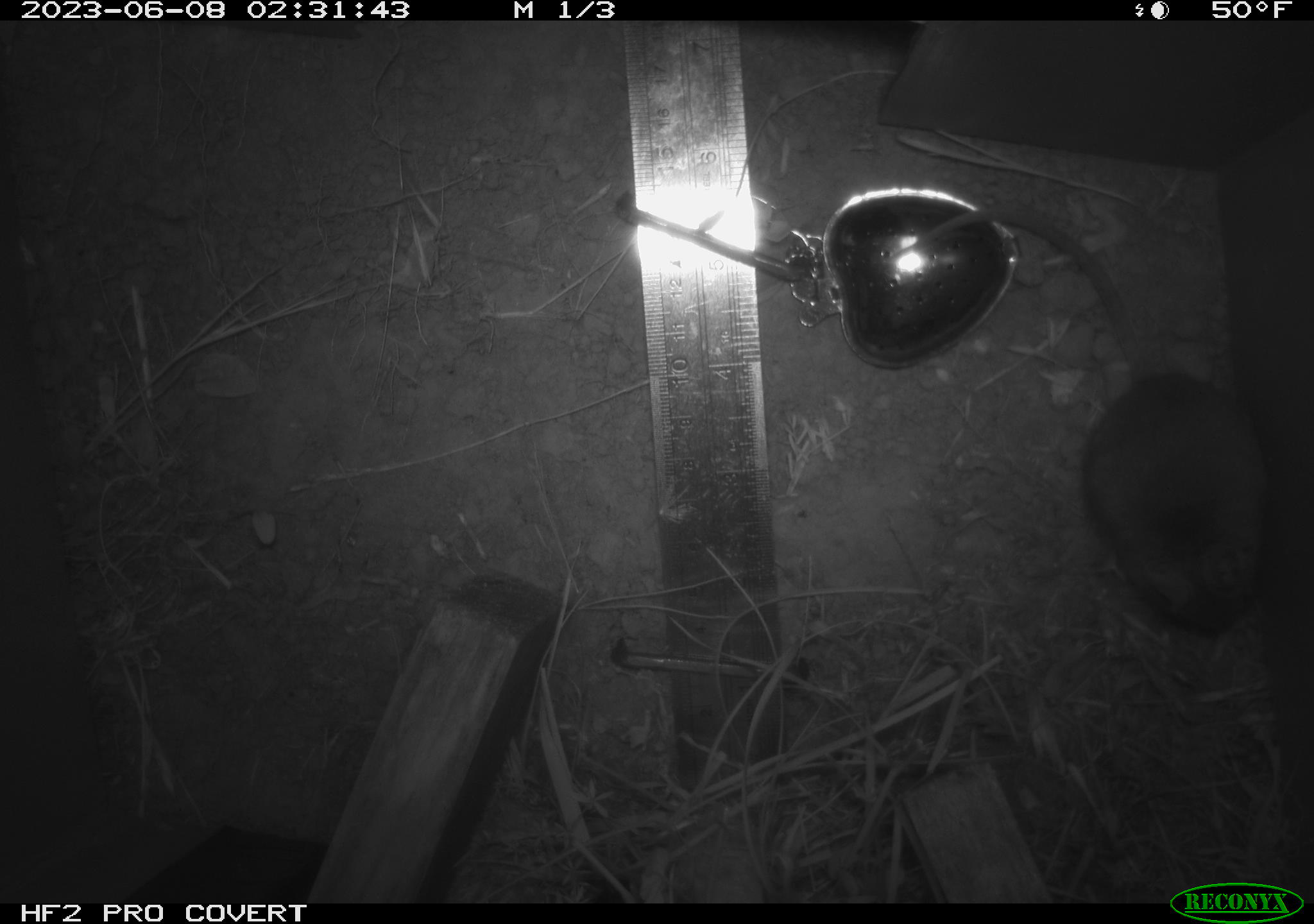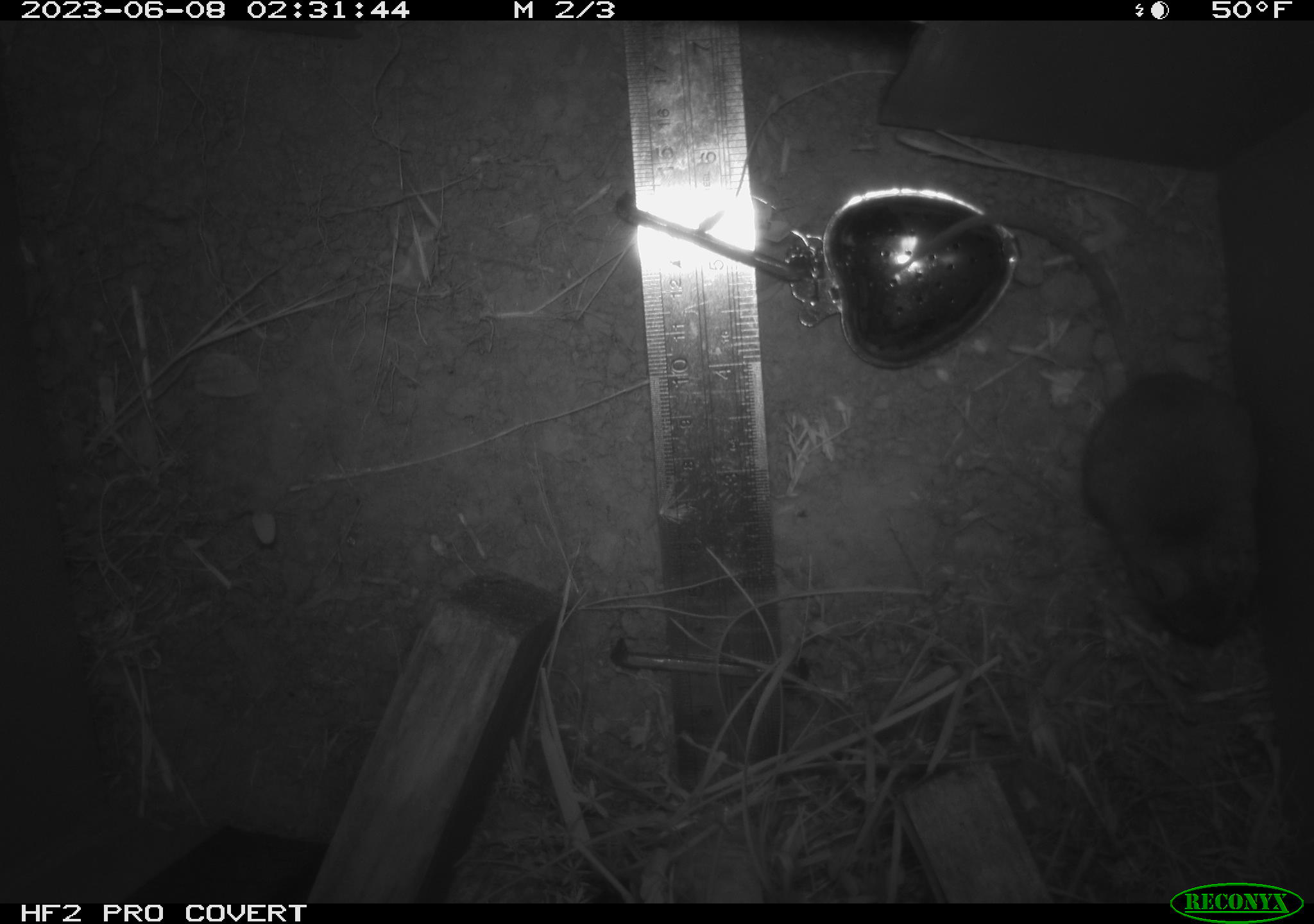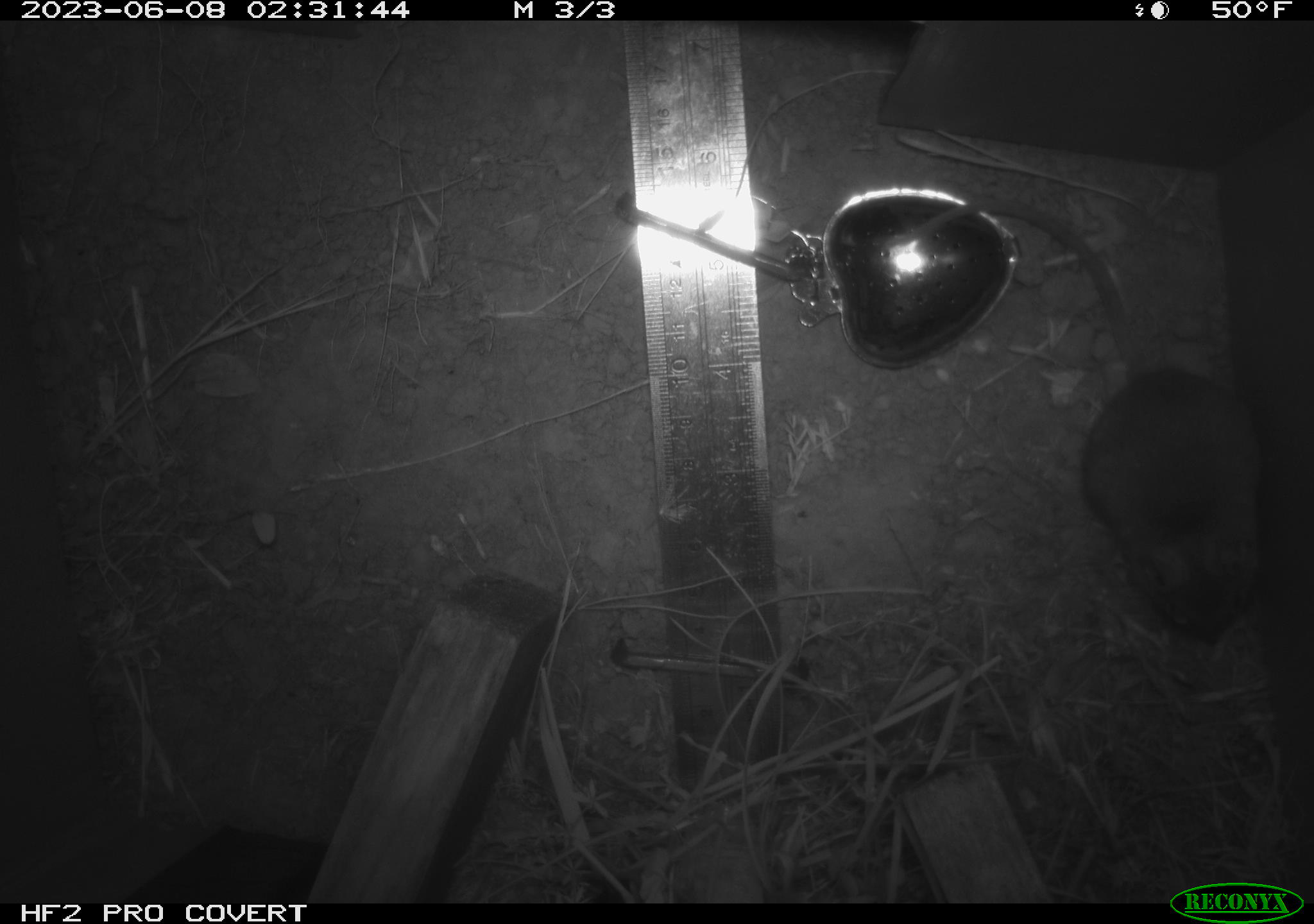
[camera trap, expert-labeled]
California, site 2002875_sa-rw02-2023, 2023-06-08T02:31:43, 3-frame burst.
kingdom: Animalia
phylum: Chordata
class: Mammalia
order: Rodentia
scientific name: Rodentia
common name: mouse species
Mouse species (Rodentia).